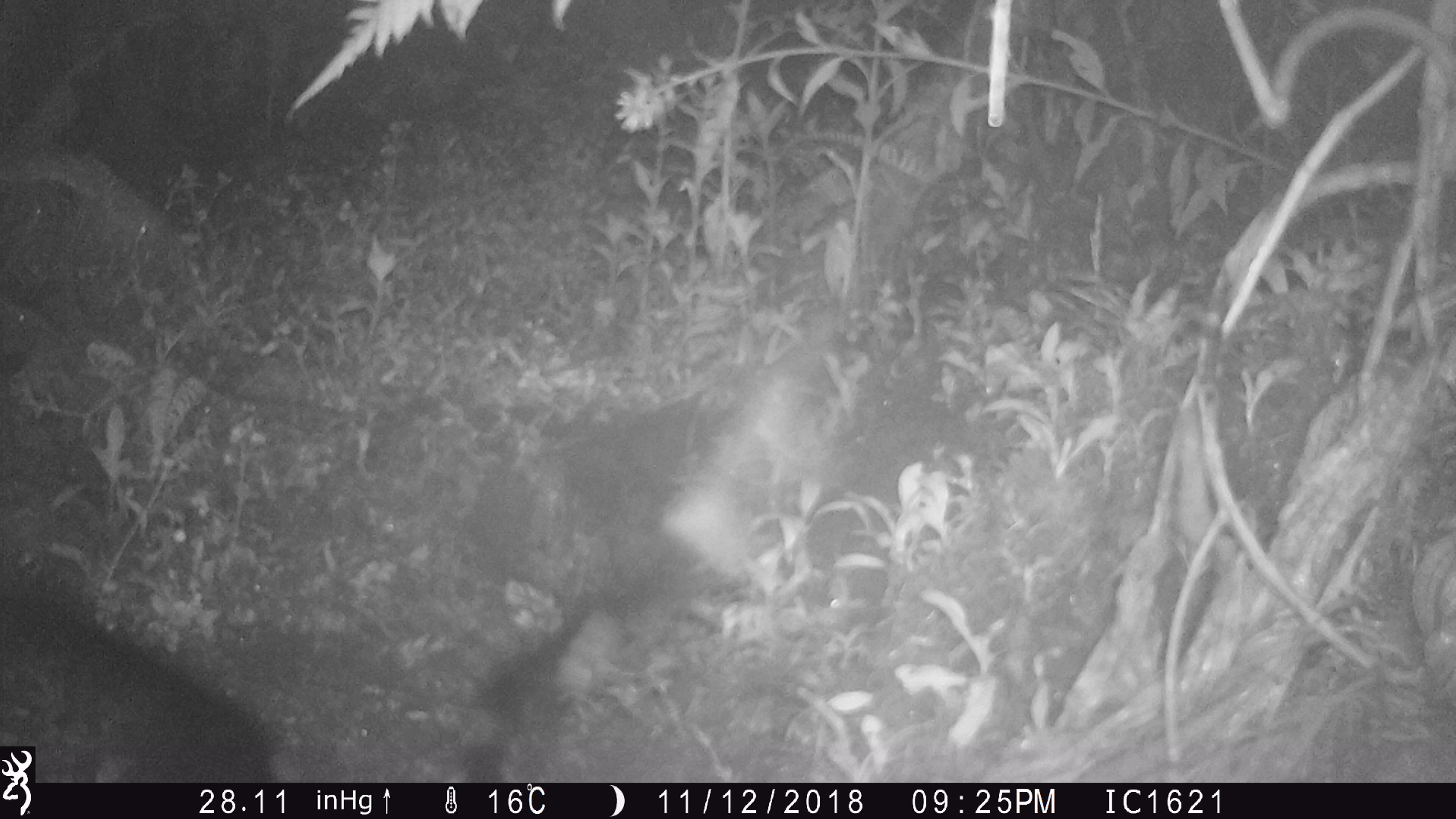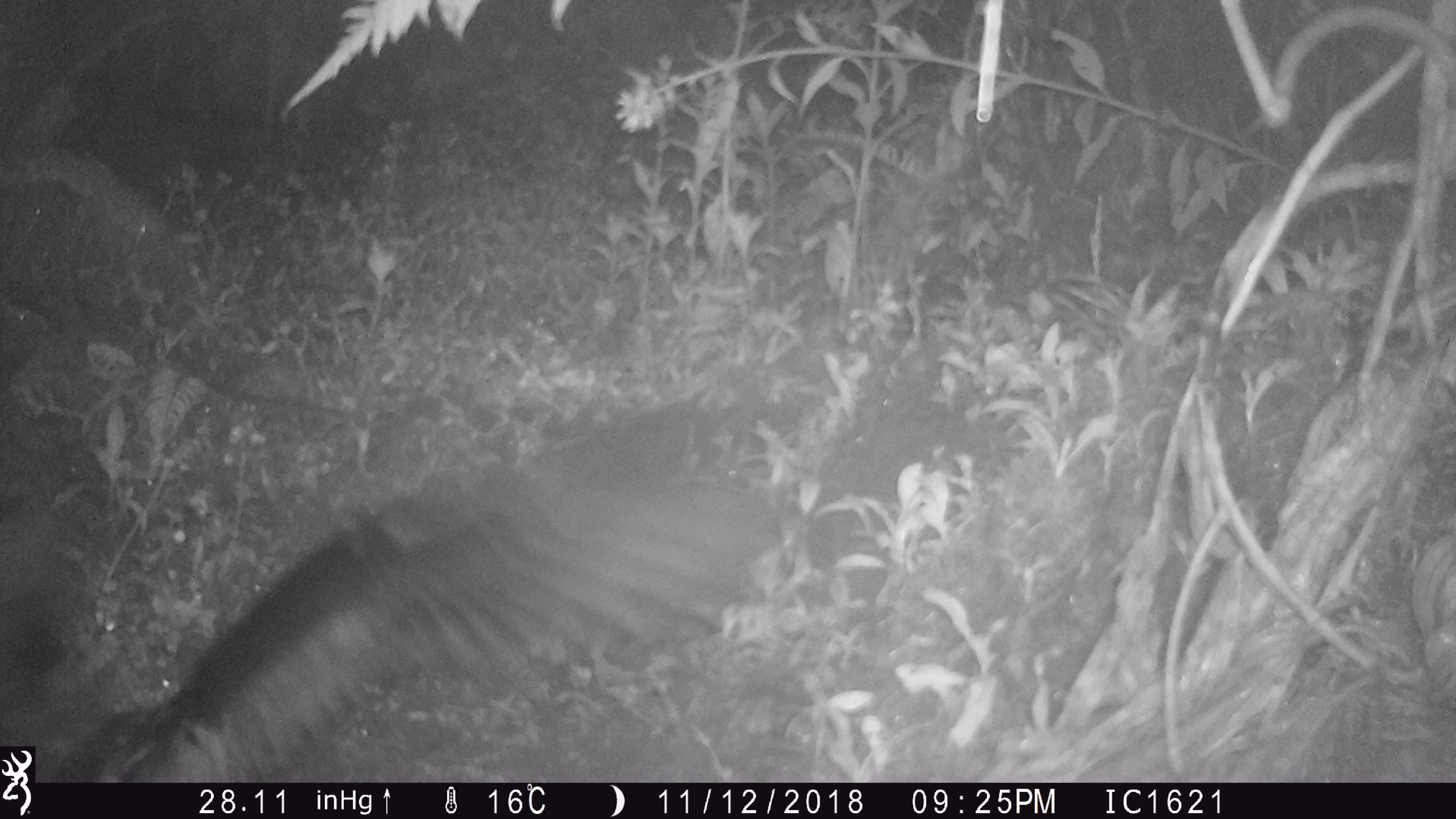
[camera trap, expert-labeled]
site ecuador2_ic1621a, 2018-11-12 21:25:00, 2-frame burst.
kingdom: Animalia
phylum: Chordata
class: Aves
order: Procellariiformes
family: Procellariidae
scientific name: Procellariidae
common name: petrel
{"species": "petrel (Procellariidae)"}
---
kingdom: Animalia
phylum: Chordata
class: Aves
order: Procellariiformes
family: Procellariidae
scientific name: Procellariidae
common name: petrel chick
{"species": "petrel chick (Procellariidae)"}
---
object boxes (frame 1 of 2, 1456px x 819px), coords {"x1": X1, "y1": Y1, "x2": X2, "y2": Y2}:
petrel: {"x1": 28, "y1": 588, "x2": 312, "y2": 778}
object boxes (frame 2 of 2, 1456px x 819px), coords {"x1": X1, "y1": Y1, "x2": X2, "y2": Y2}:
petrel chick: {"x1": 62, "y1": 480, "x2": 727, "y2": 789}